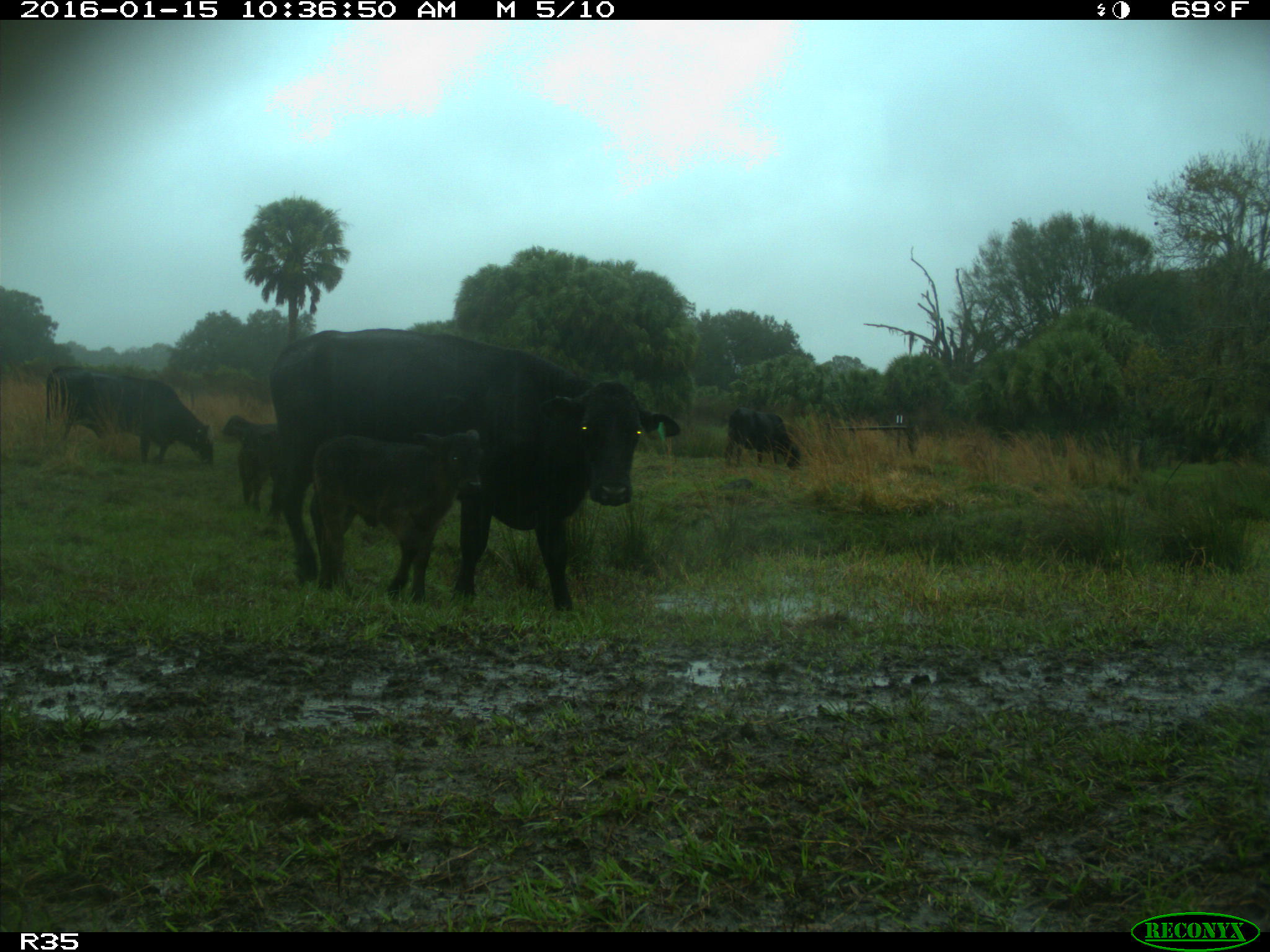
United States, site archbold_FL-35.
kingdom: Animalia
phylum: Chordata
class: Mammalia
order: Artiodactyla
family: Bovidae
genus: Bos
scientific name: Bos taurus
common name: domestic cow